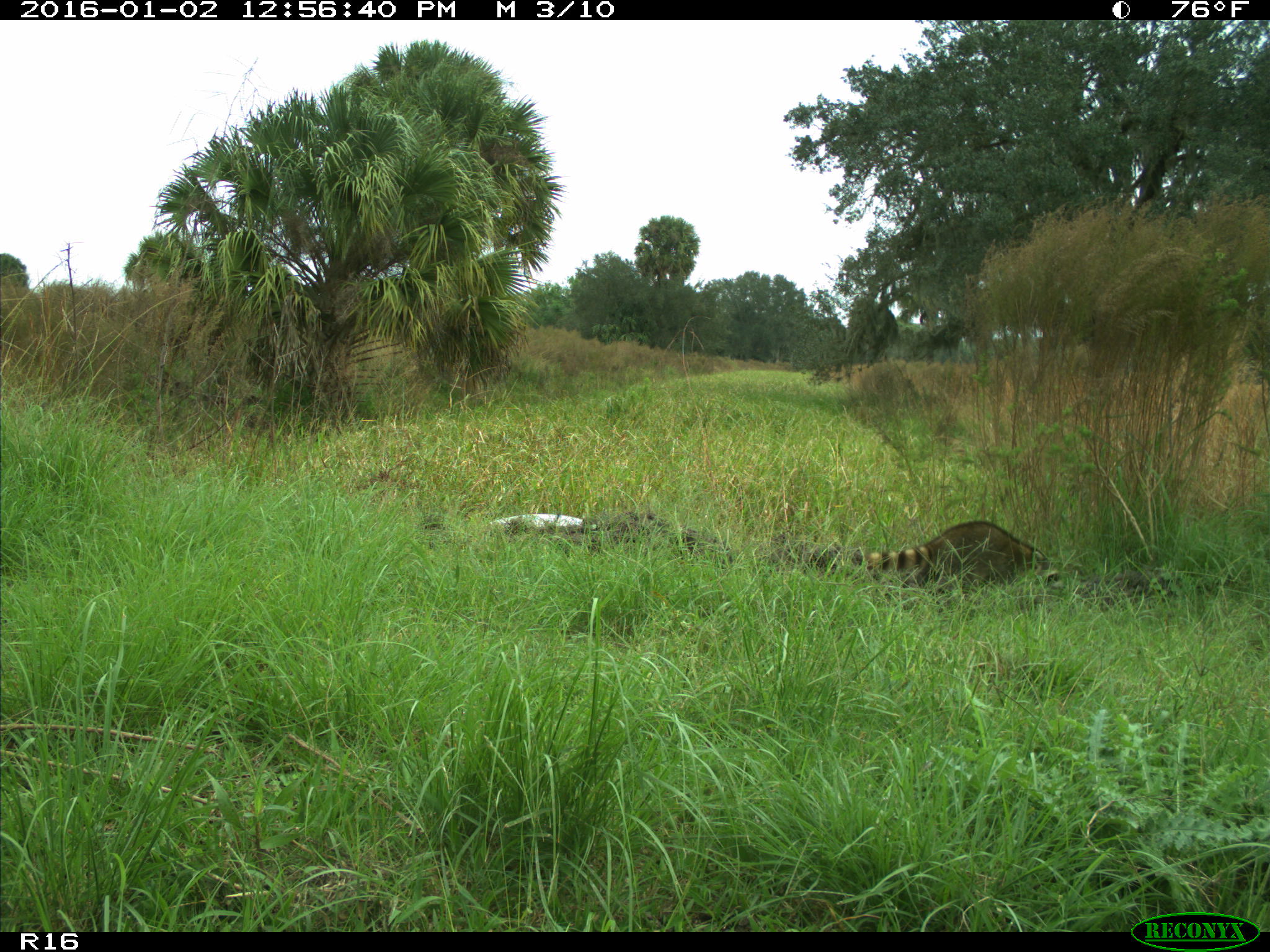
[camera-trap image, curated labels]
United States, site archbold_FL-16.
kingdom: Animalia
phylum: Chordata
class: Mammalia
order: Carnivora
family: Procyonidae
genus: Procyon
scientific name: Procyon lotor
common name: common raccoon